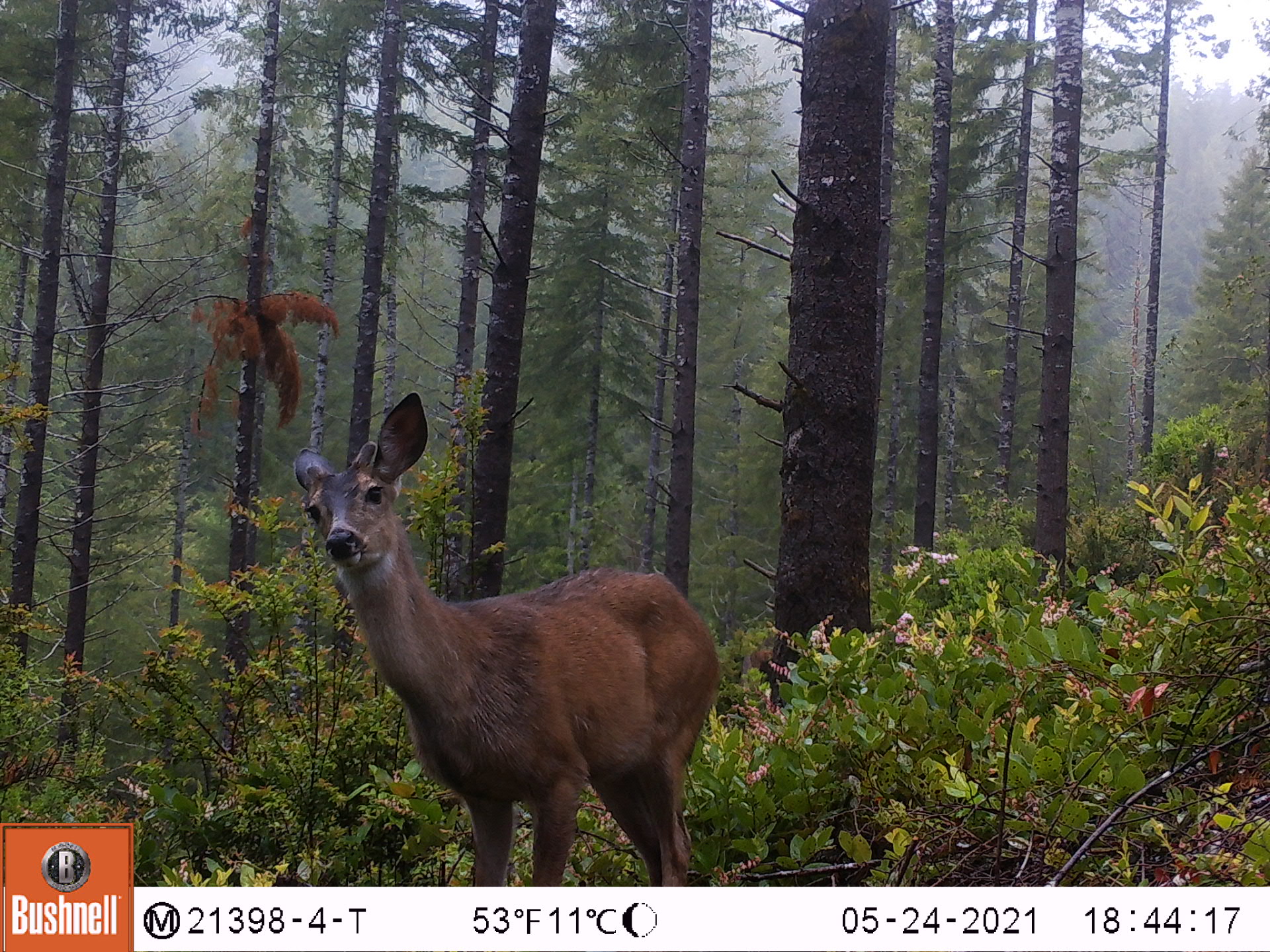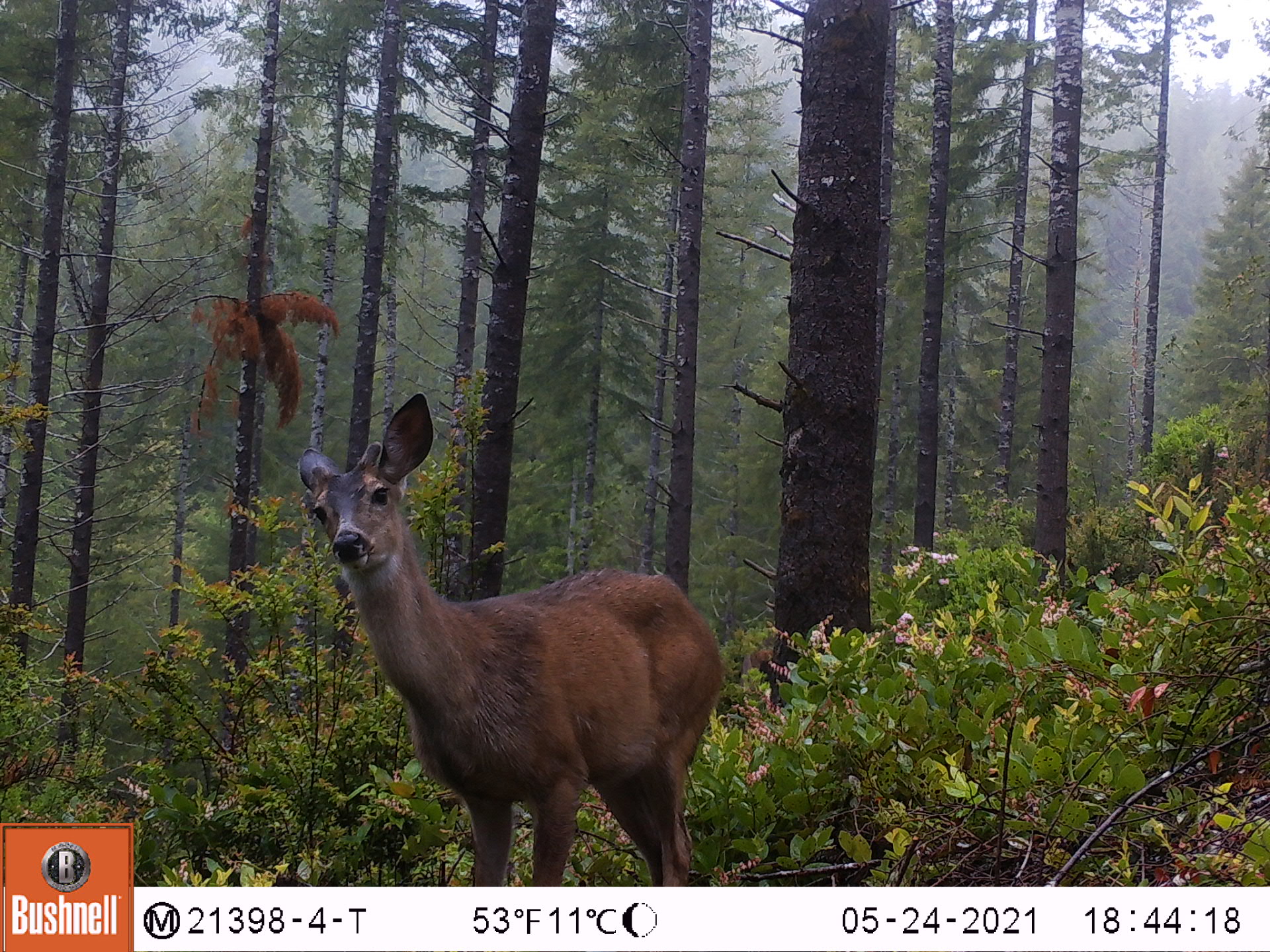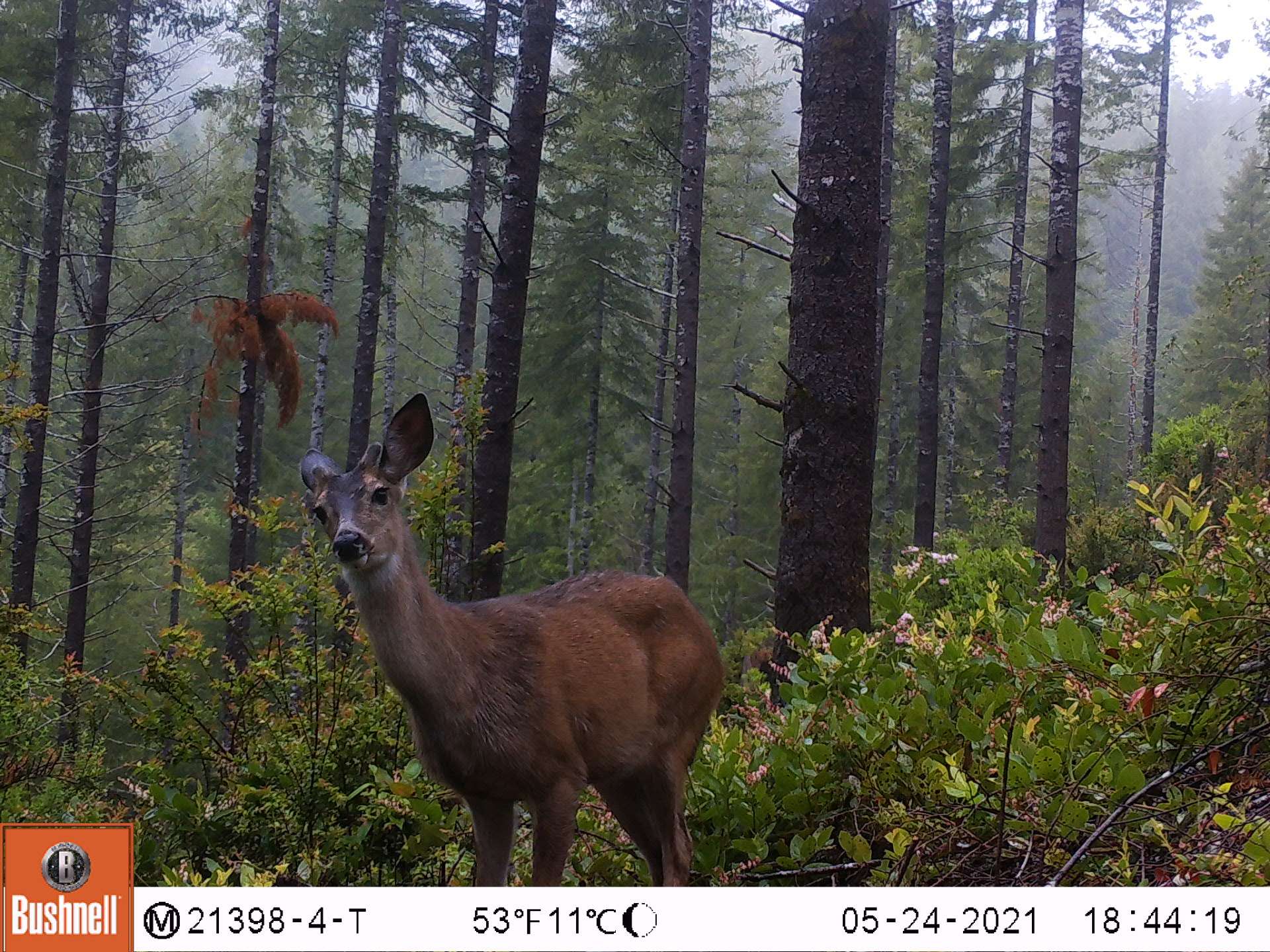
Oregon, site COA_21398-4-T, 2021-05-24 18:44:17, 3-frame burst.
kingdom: Animalia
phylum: Chordata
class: Mammalia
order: Artiodactyla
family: Cervidae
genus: Odocoileus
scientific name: Odocoileus hemionus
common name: black-tailed deer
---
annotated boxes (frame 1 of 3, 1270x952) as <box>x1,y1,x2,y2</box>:
black-tailed deer: <box>287,389,726,872</box>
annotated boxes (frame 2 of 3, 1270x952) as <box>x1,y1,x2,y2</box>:
black-tailed deer: <box>294,384,734,877</box>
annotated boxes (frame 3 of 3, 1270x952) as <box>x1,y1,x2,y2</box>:
black-tailed deer: <box>300,391,730,880</box>